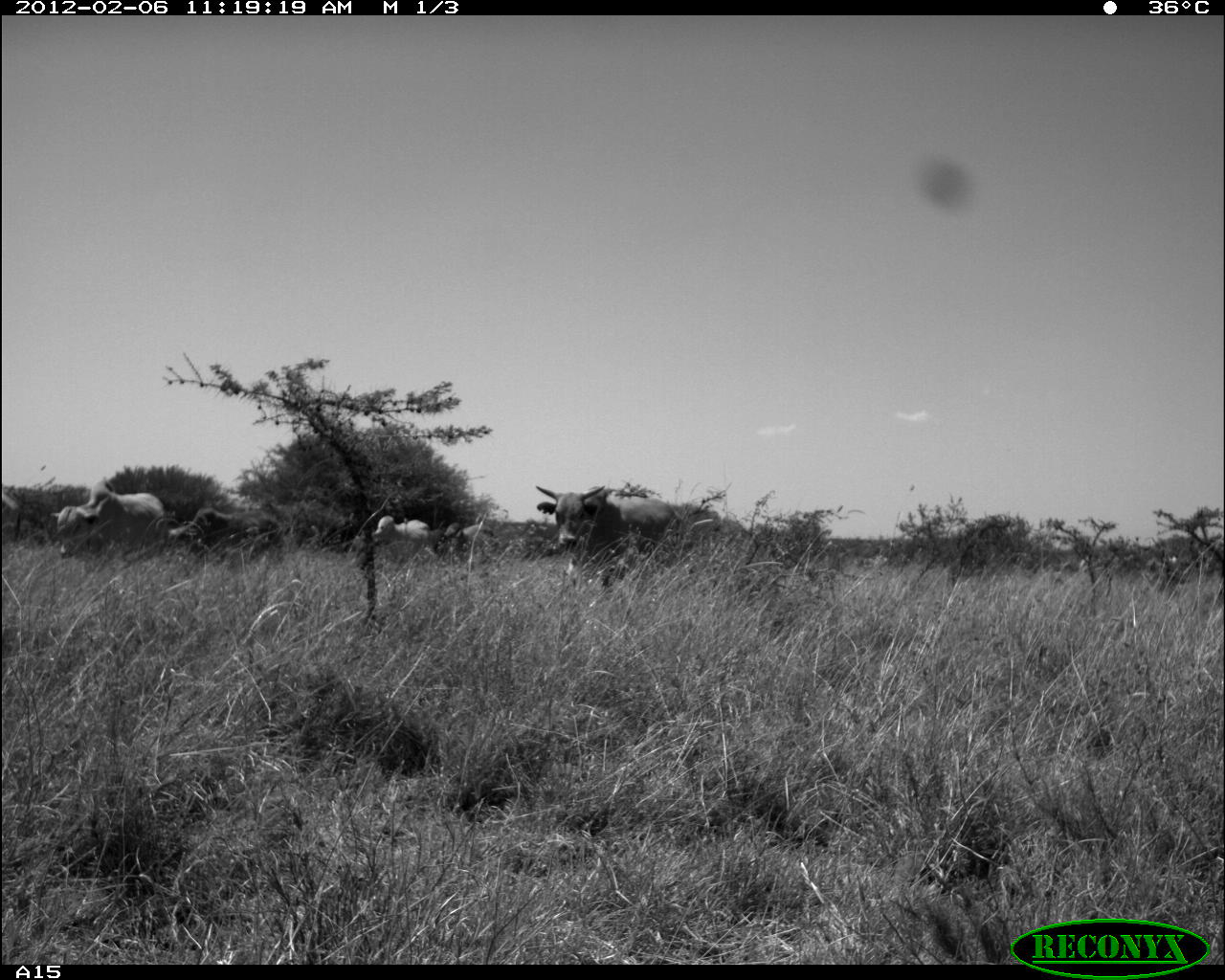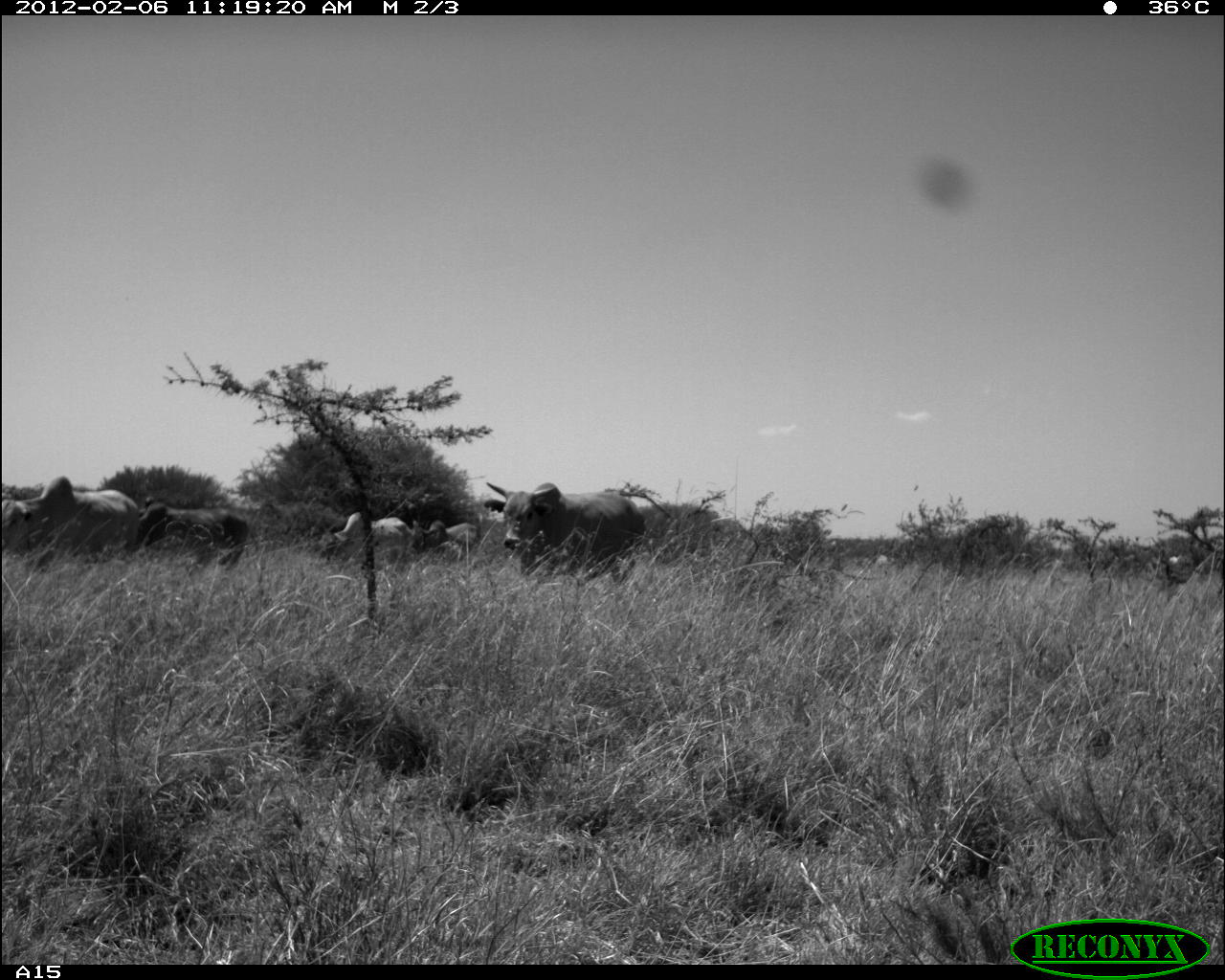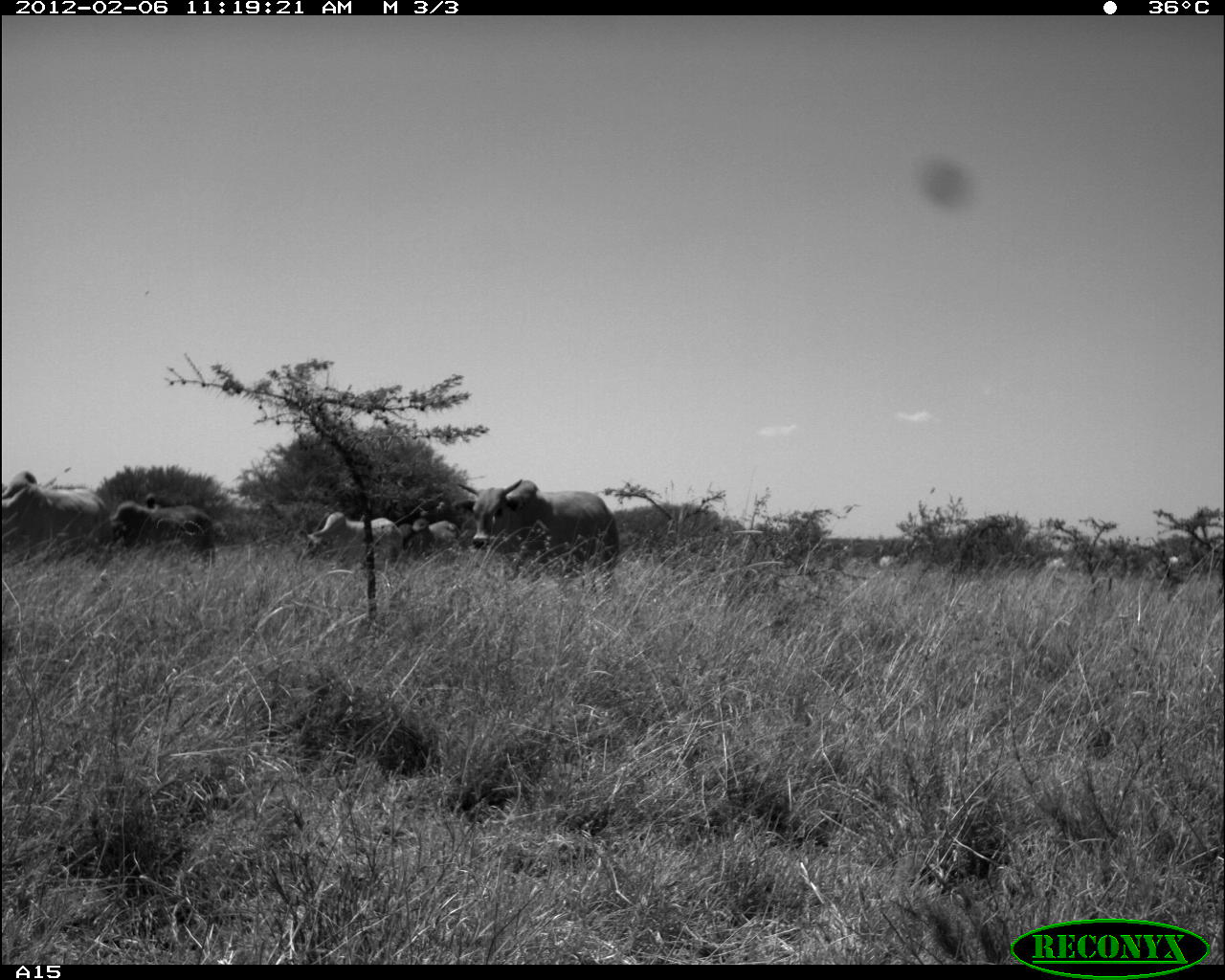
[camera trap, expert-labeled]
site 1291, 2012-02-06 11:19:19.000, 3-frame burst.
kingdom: Animalia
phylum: Chordata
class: Mammalia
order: Artiodactyla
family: Bovidae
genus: Bos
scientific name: Bos taurus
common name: domestic cattle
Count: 5.